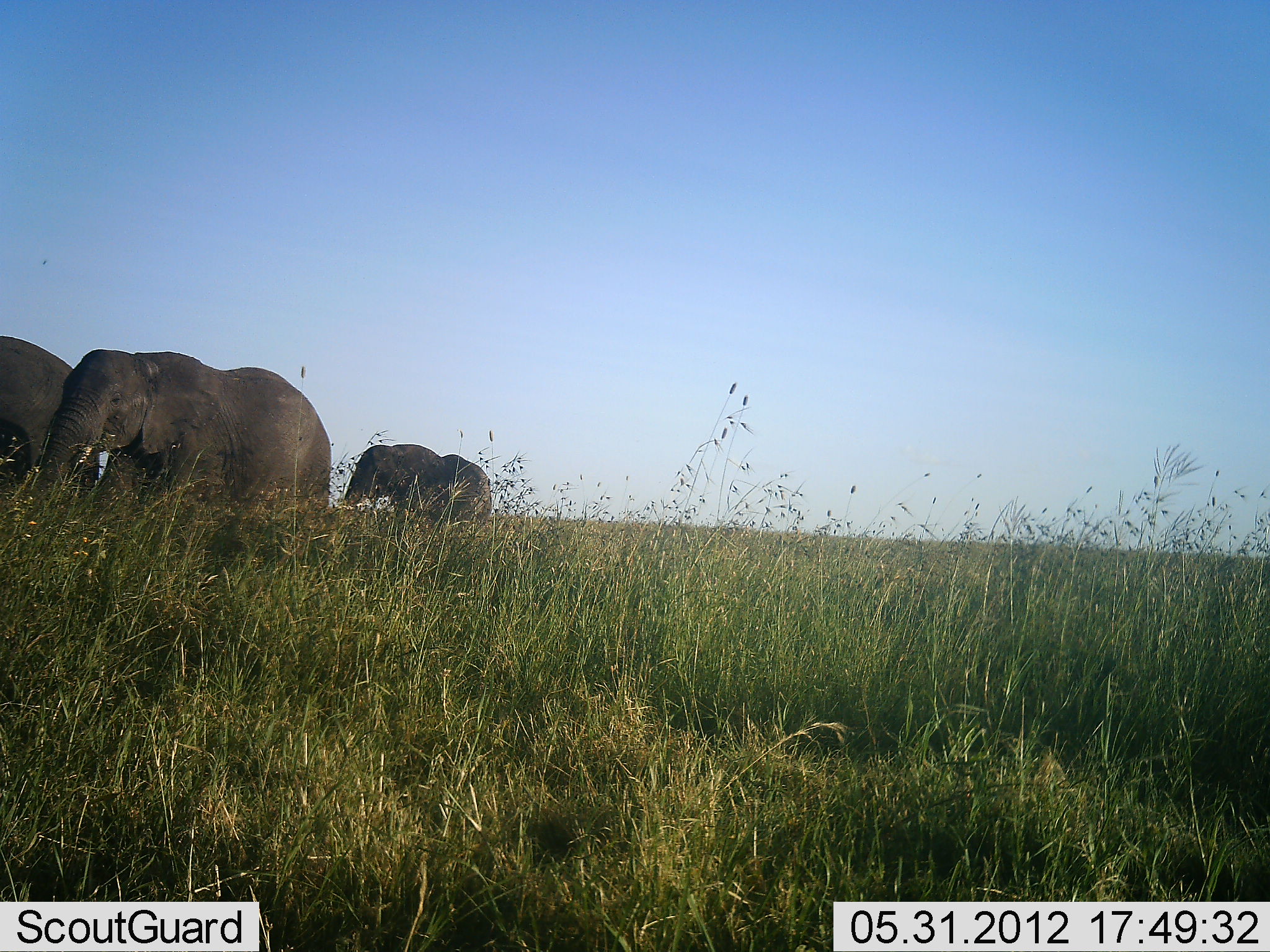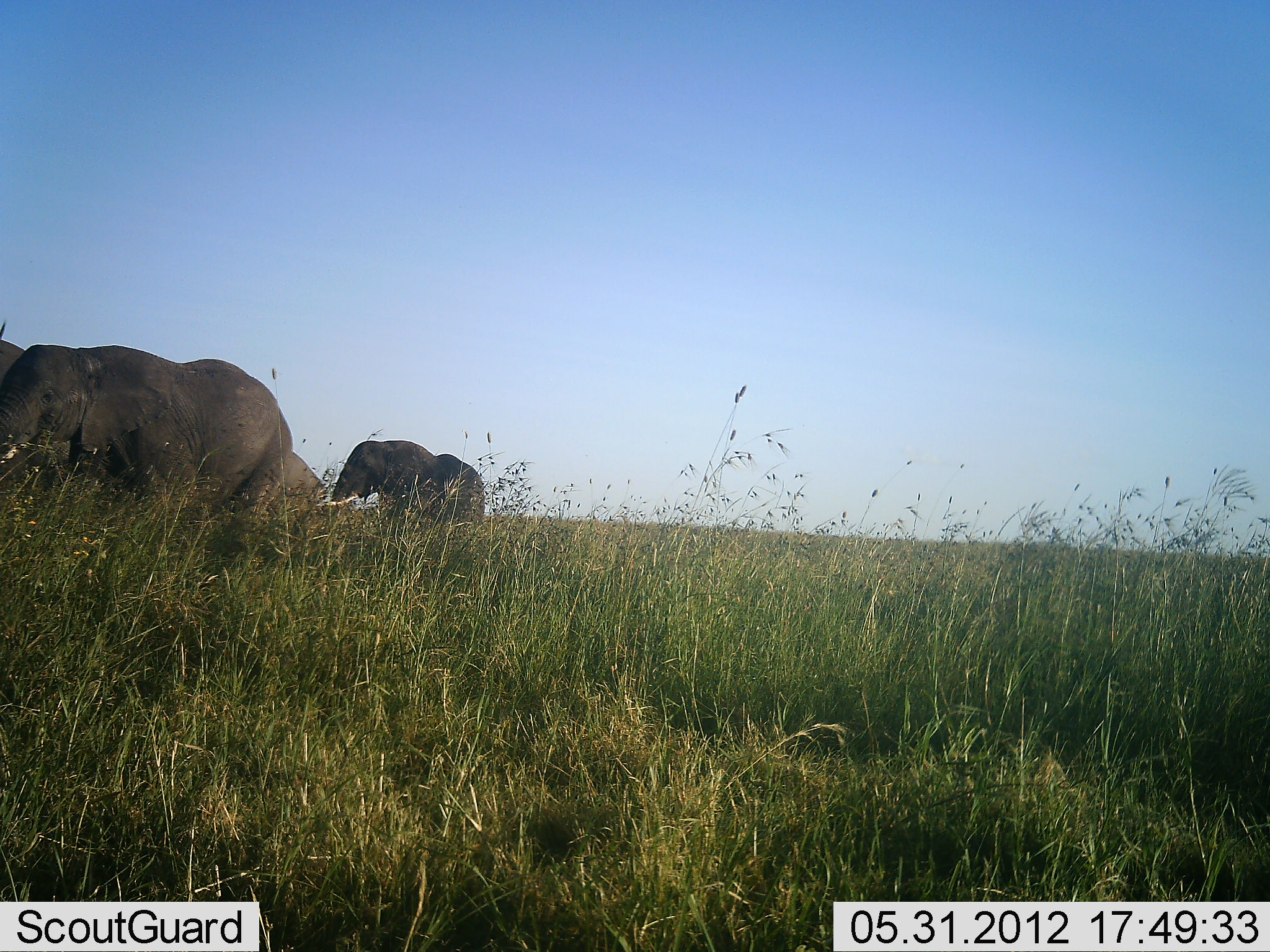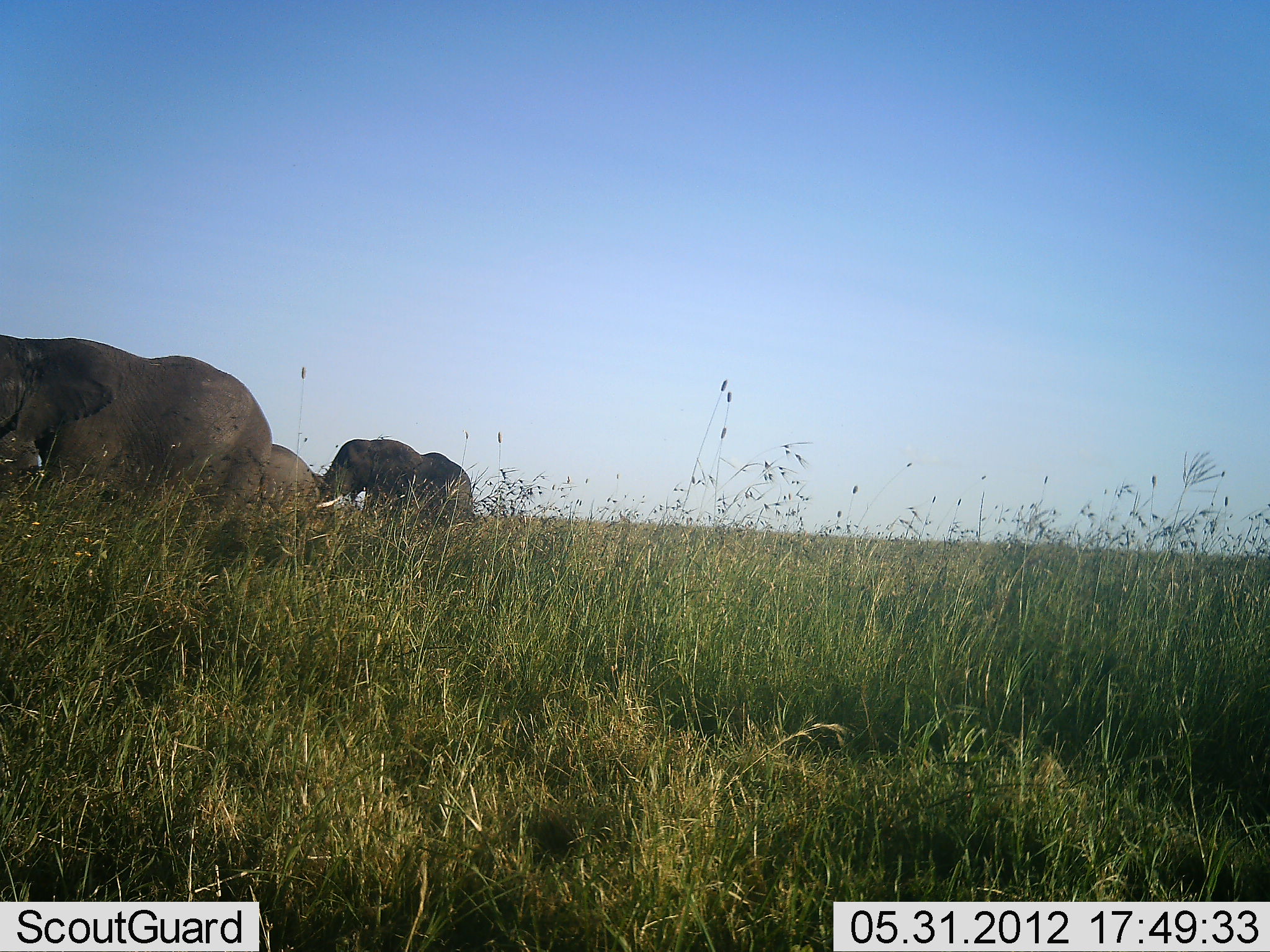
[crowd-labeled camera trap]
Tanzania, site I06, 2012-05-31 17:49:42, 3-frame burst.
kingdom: Animalia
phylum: Chordata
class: Mammalia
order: Proboscidea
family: Elephantidae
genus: Loxodonta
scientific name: Loxodonta africana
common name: african bush elephant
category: elephant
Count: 4.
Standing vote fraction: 0%.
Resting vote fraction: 0%.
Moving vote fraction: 100%.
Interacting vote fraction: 0%.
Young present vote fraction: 0%.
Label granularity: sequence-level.